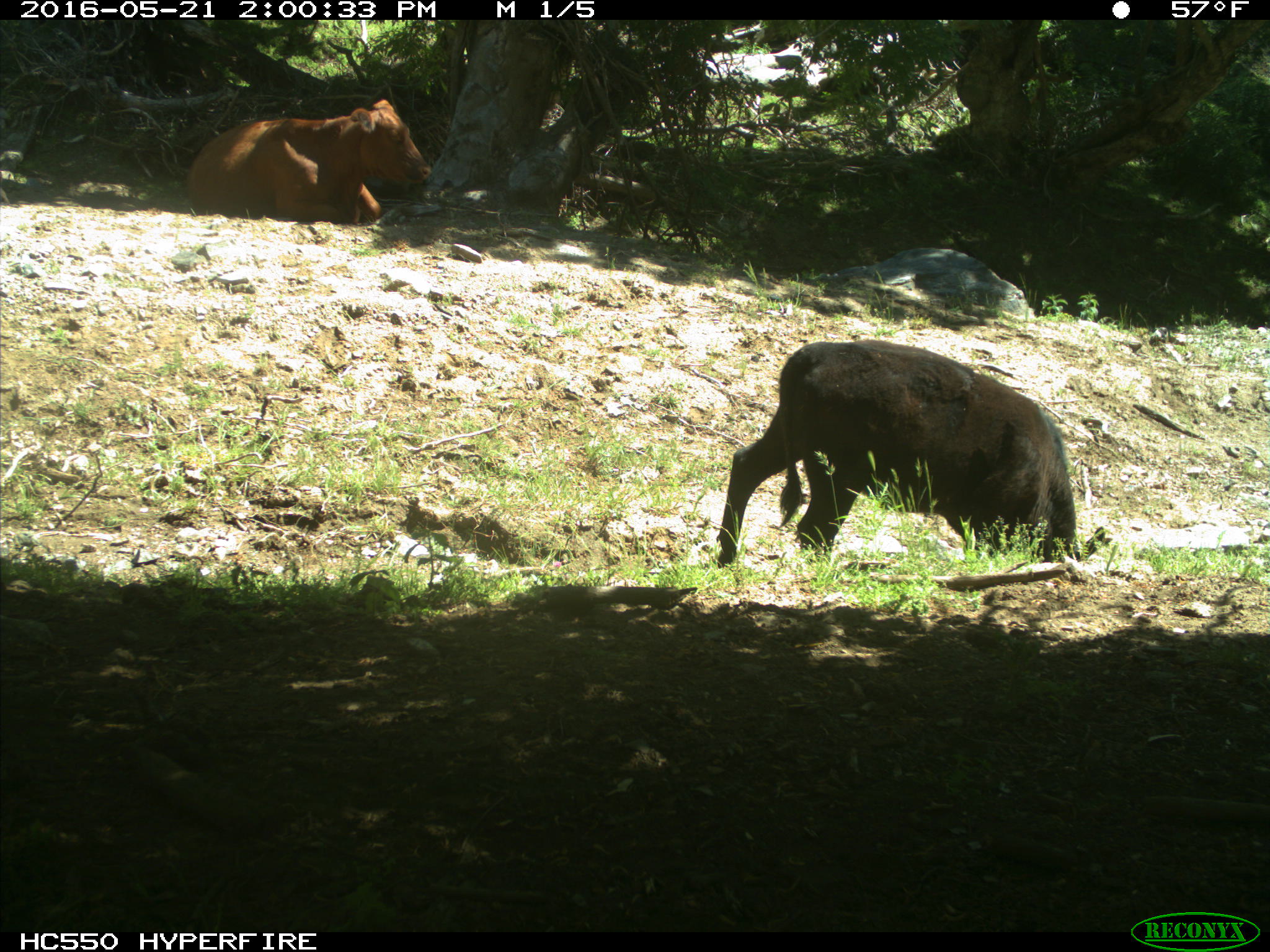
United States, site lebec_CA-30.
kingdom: Animalia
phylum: Chordata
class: Mammalia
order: Artiodactyla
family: Bovidae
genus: Bos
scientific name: Bos taurus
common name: domestic cow